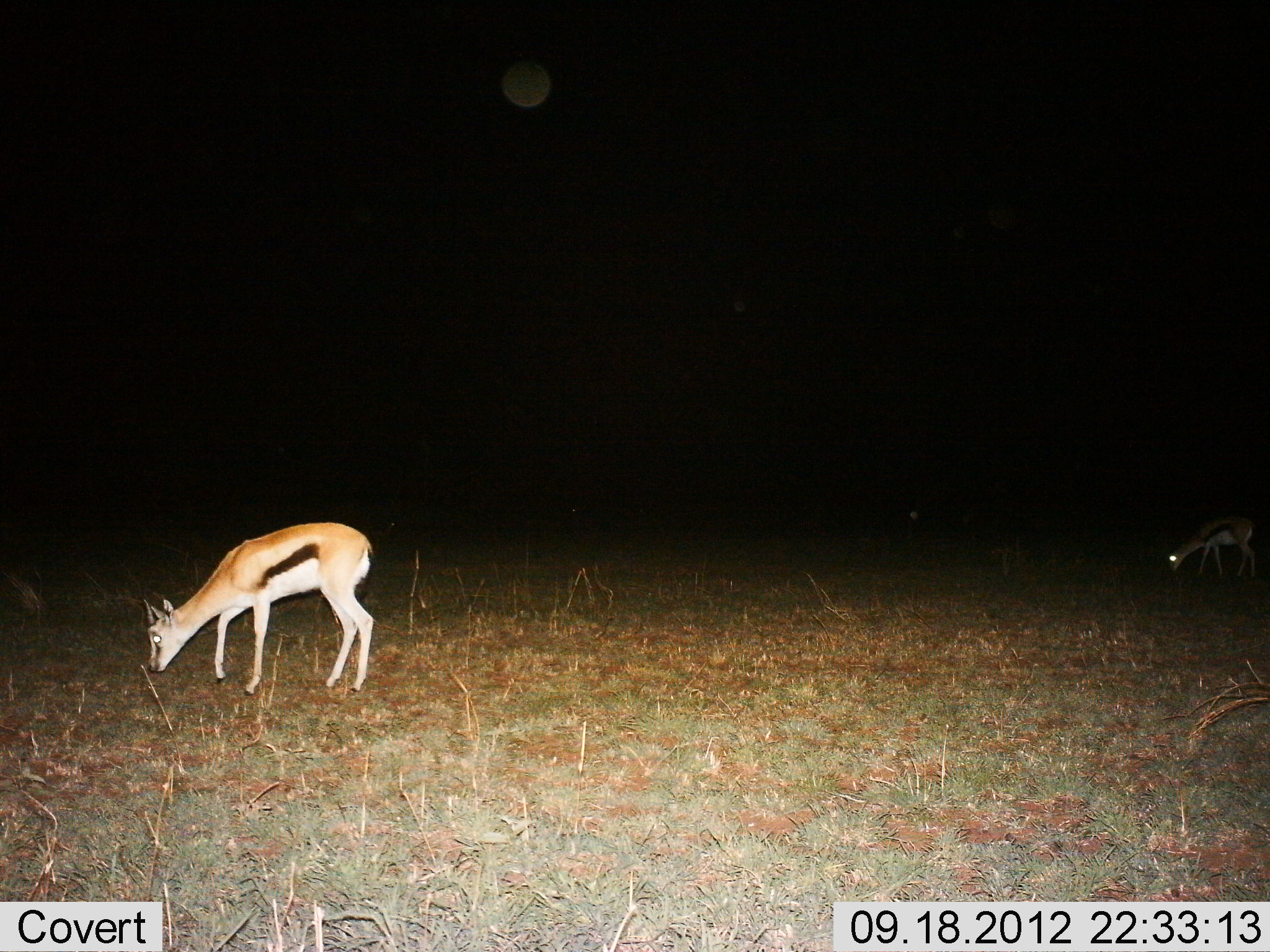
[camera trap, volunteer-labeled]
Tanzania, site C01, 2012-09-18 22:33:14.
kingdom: Animalia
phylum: Chordata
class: Mammalia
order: Artiodactyla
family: Bovidae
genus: Eudorcas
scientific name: Eudorcas thomsonii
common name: thomson's gazelle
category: gazellethomsons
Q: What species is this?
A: Gazellethomsons (thomson's gazelle) (Eudorcas thomsonii).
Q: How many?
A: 2.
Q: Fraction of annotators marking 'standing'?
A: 30%.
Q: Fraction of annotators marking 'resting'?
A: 0%.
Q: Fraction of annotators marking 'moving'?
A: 10%.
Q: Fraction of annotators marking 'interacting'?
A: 0%.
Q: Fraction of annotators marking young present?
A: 0%.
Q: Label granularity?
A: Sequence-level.